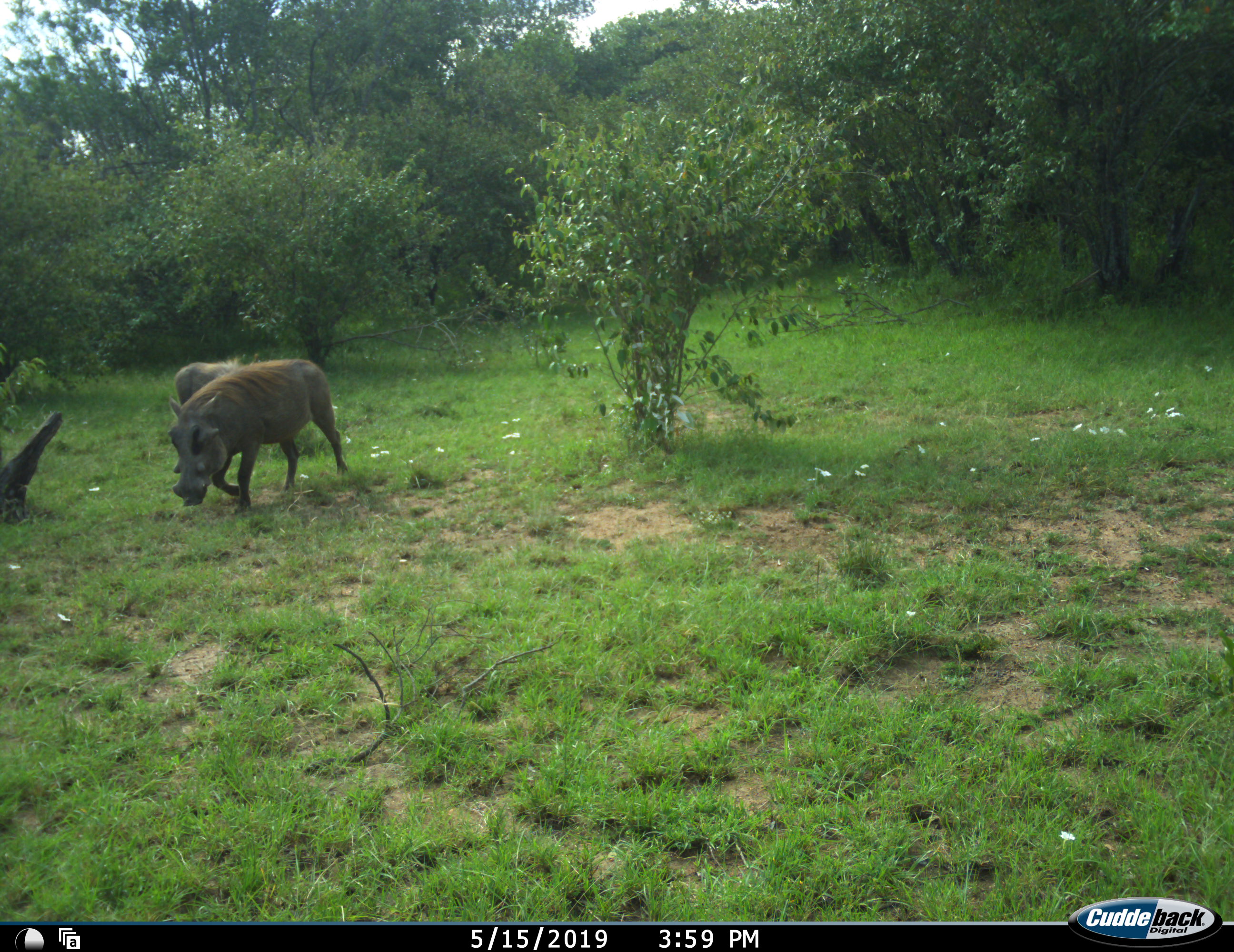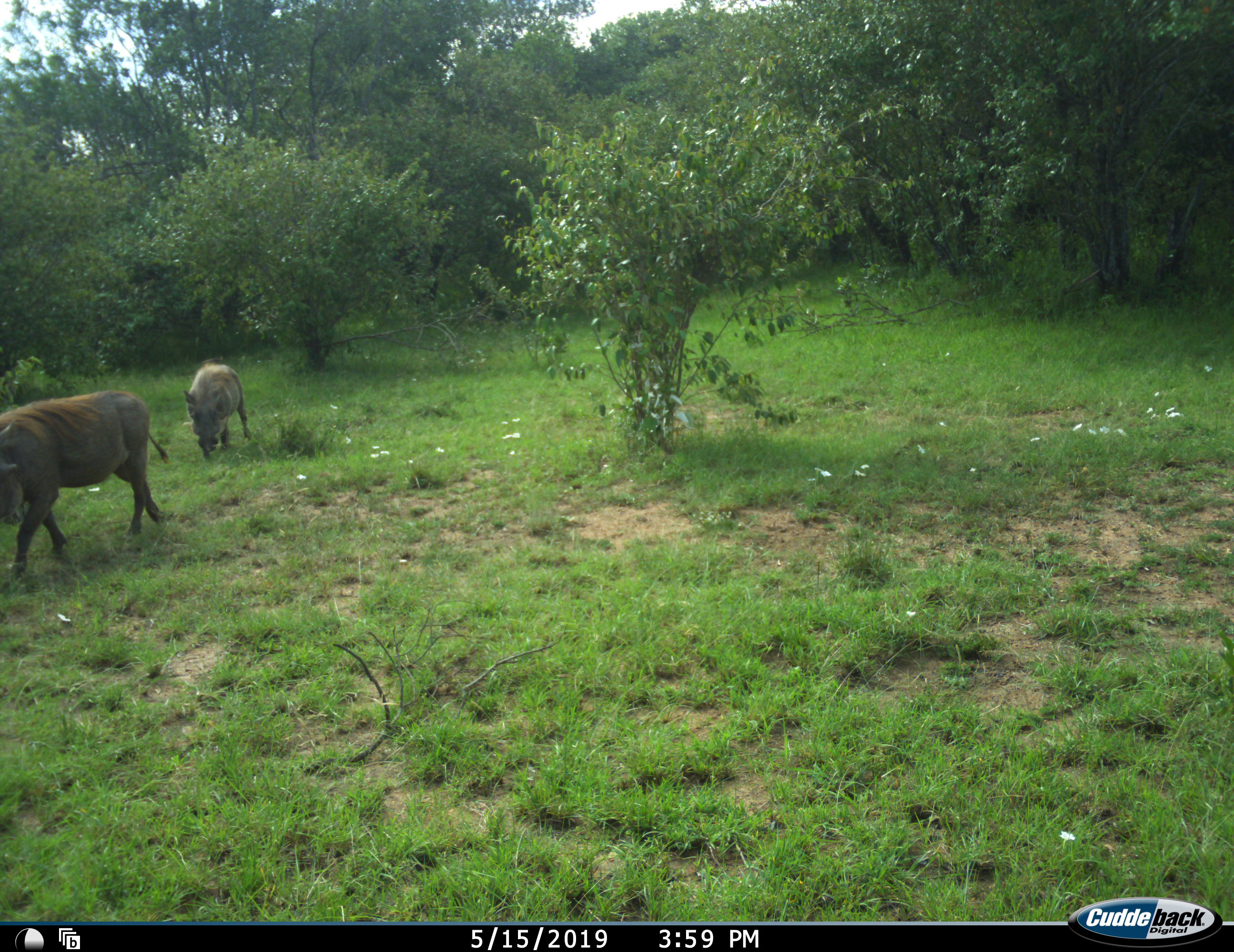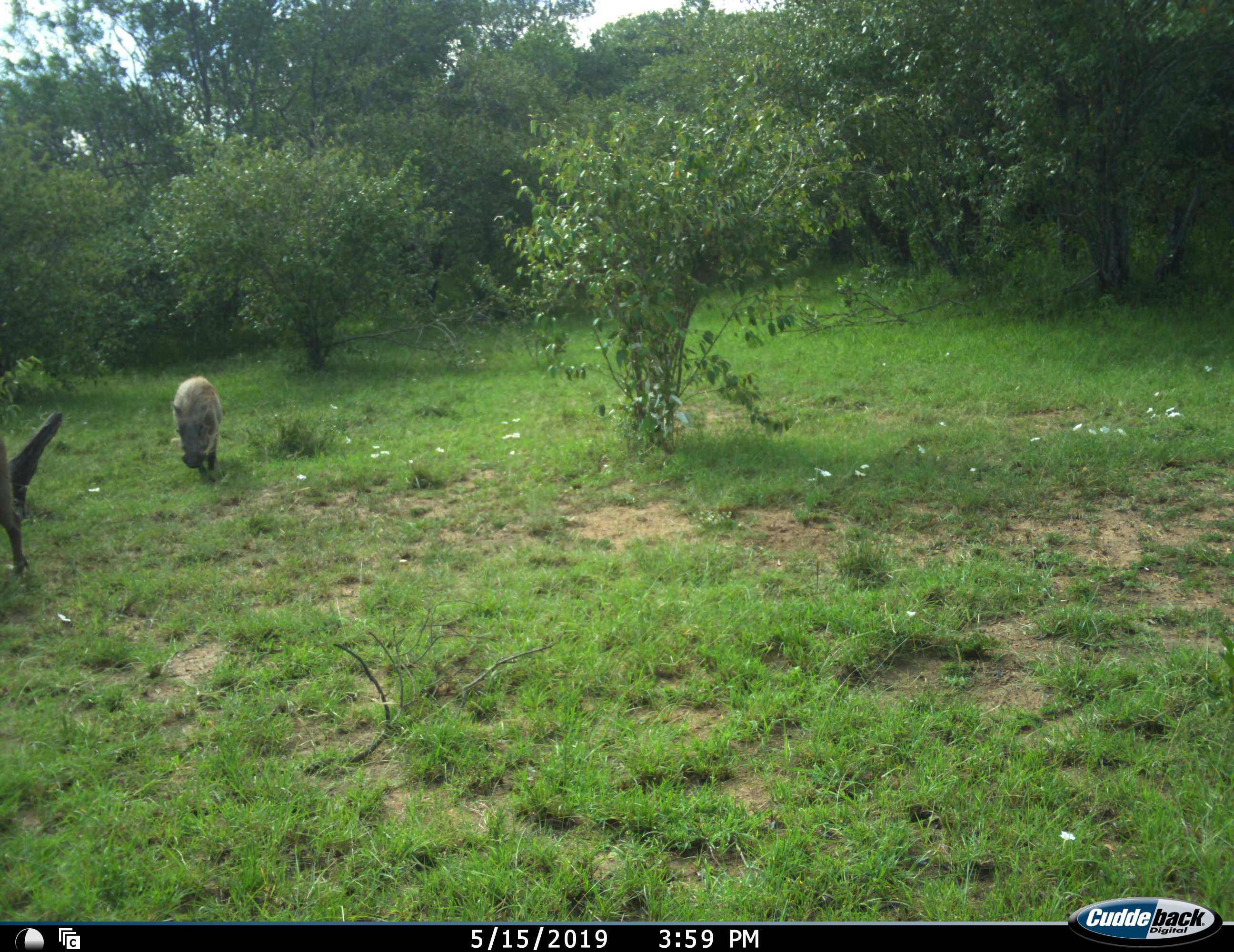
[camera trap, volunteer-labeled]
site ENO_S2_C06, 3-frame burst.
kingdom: Animalia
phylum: Chordata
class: Mammalia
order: Artiodactyla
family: Suidae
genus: Phacochoerus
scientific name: Phacochoerus africanus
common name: warthog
Warthog (Phacochoerus africanus), count 2. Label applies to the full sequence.